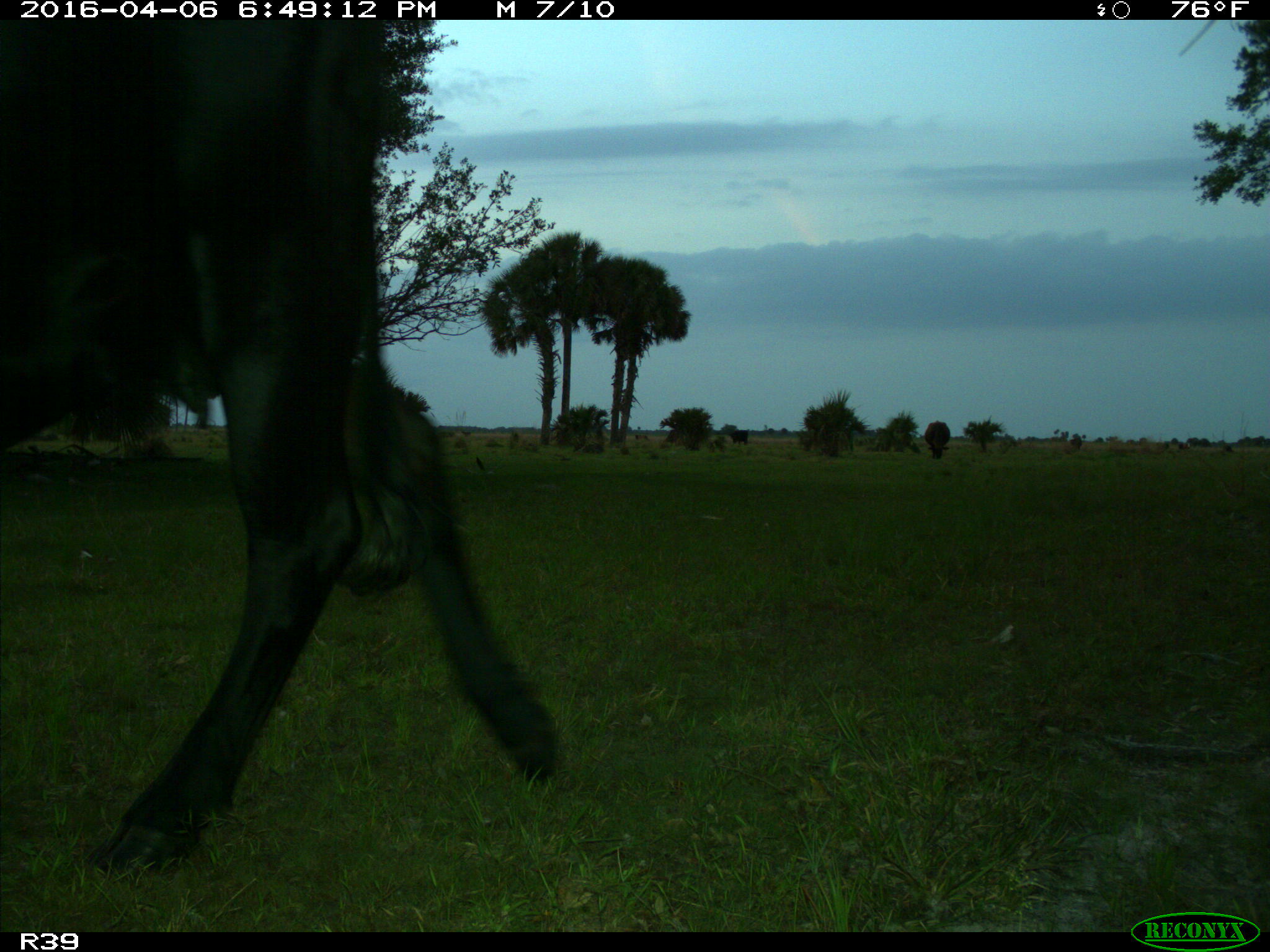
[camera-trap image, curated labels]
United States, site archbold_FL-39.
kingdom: Animalia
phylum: Chordata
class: Mammalia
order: Artiodactyla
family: Bovidae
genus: Bos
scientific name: Bos taurus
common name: domestic cow